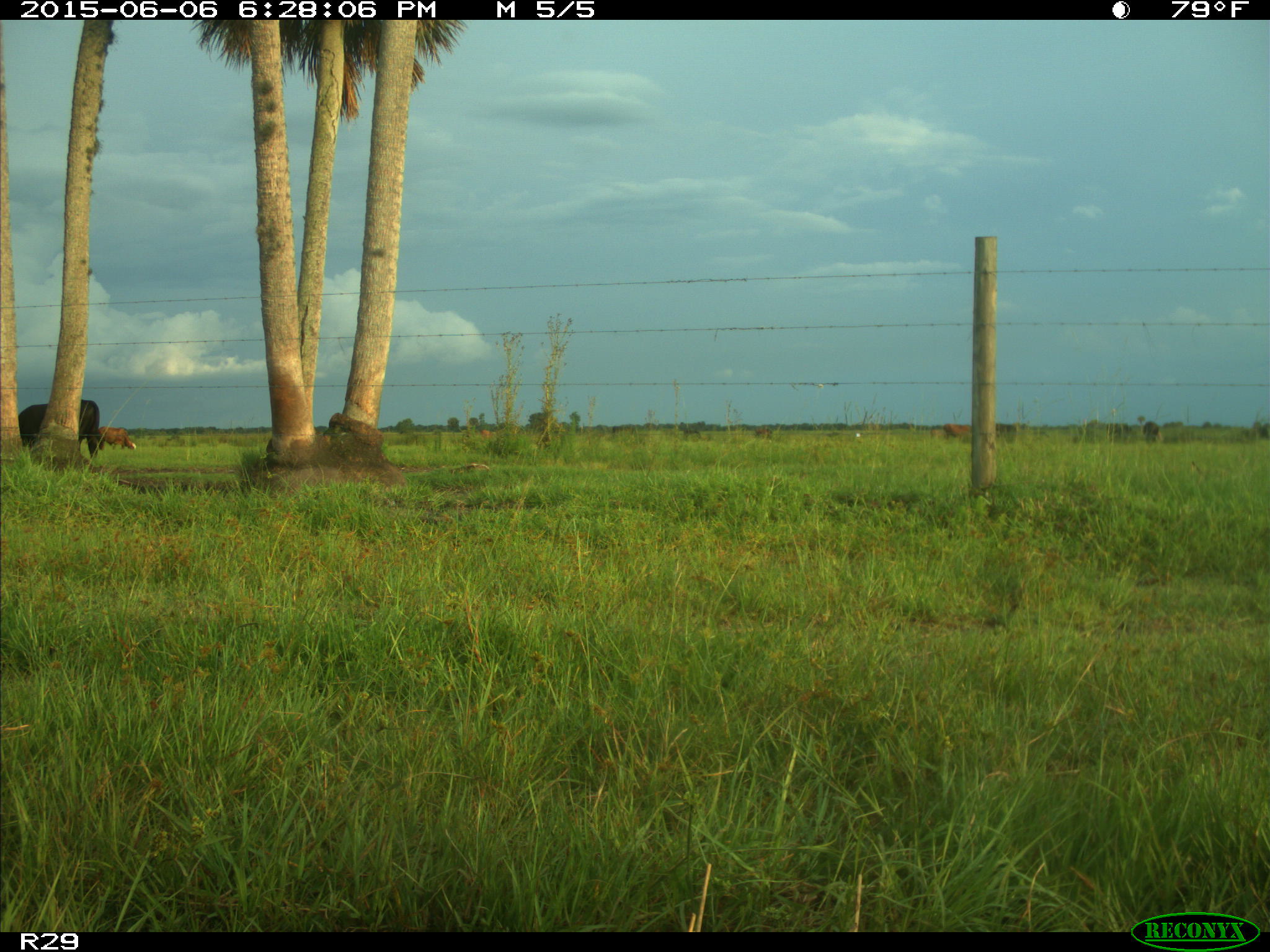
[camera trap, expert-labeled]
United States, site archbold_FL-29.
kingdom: Animalia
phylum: Chordata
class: Mammalia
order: Artiodactyla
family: Bovidae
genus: Bos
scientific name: Bos taurus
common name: domestic cow